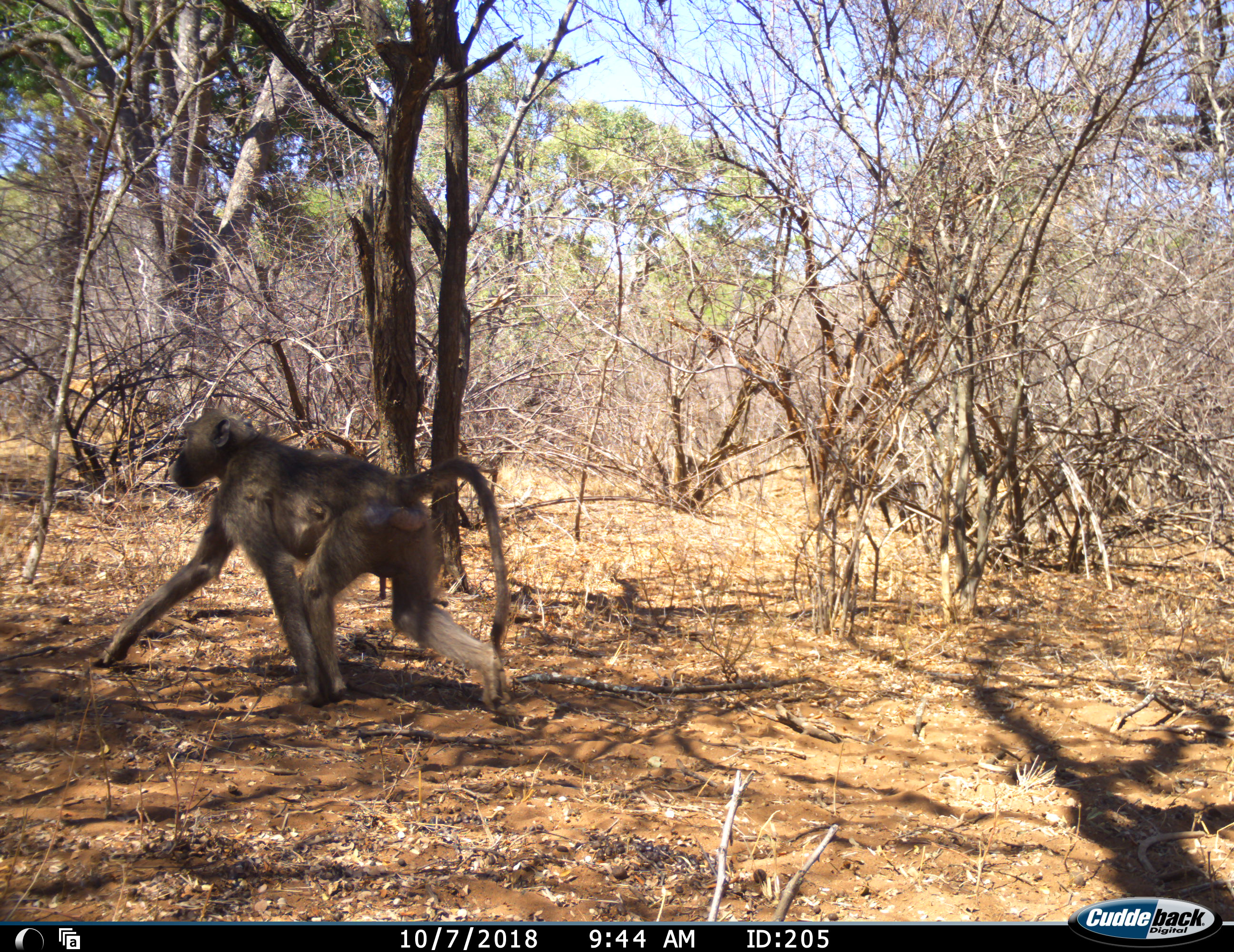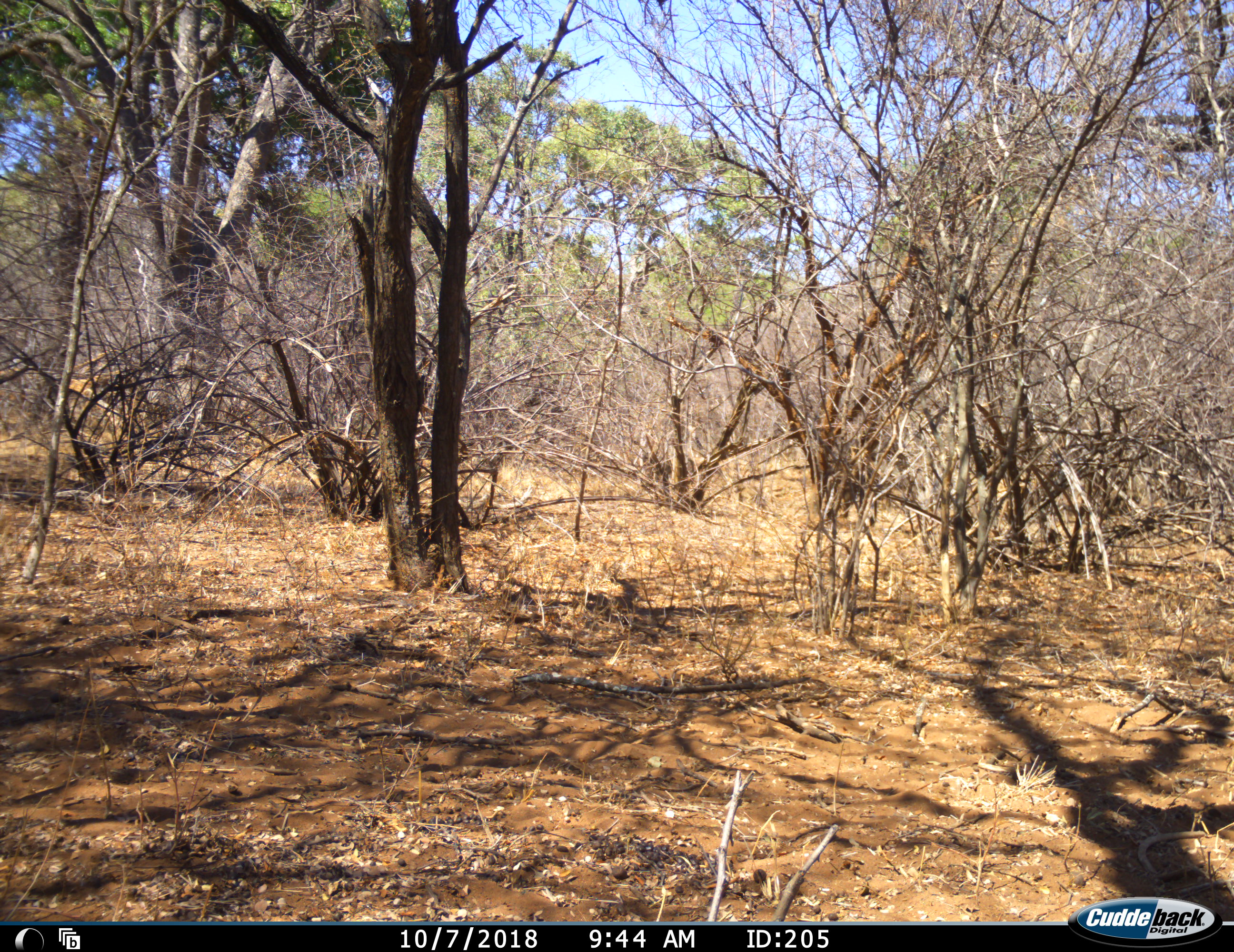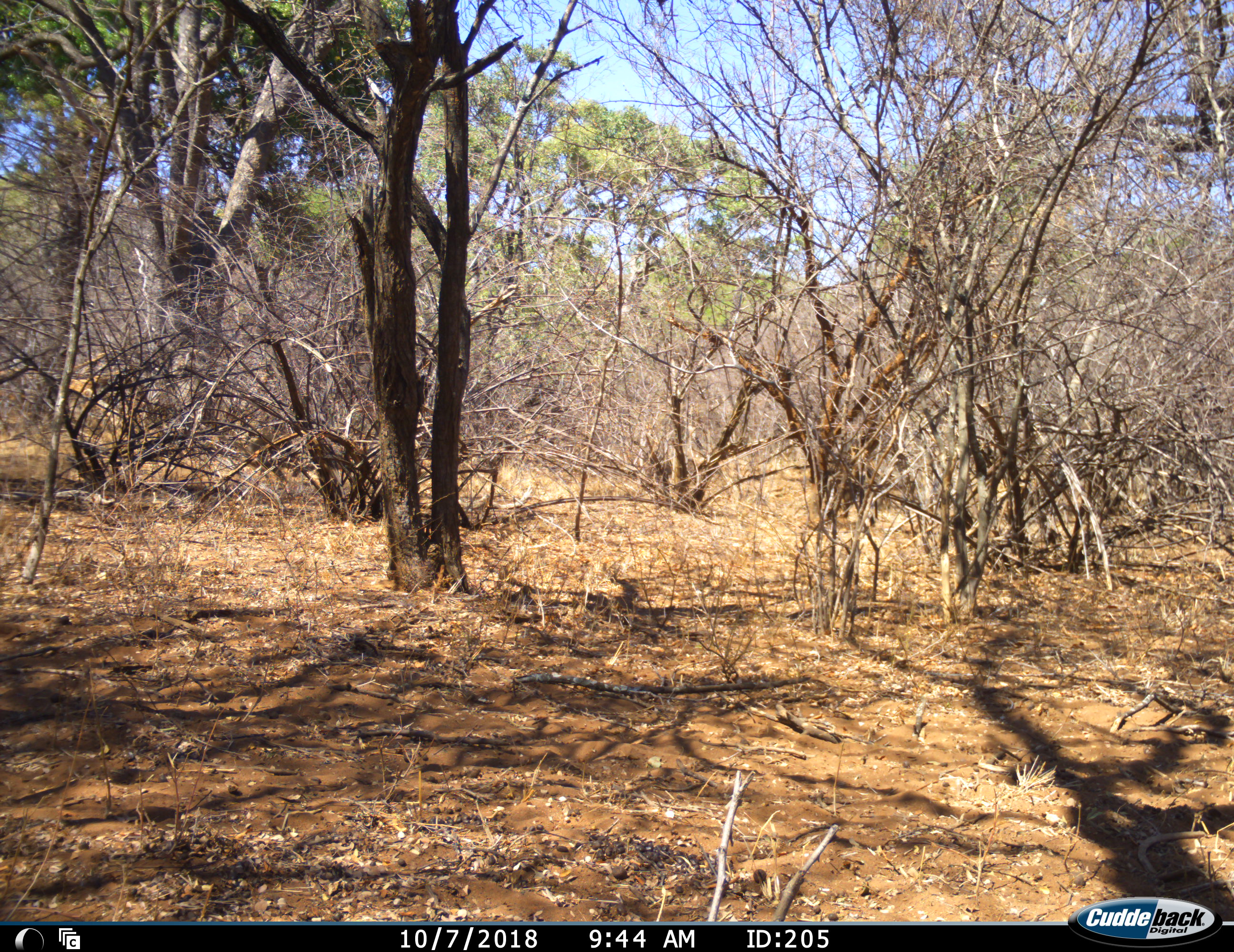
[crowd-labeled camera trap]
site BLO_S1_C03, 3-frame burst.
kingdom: Animalia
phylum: Chordata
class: Mammalia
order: Primates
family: Cercopithecidae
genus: Papio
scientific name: Papio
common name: baboon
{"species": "baboon (Papio)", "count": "3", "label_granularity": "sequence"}